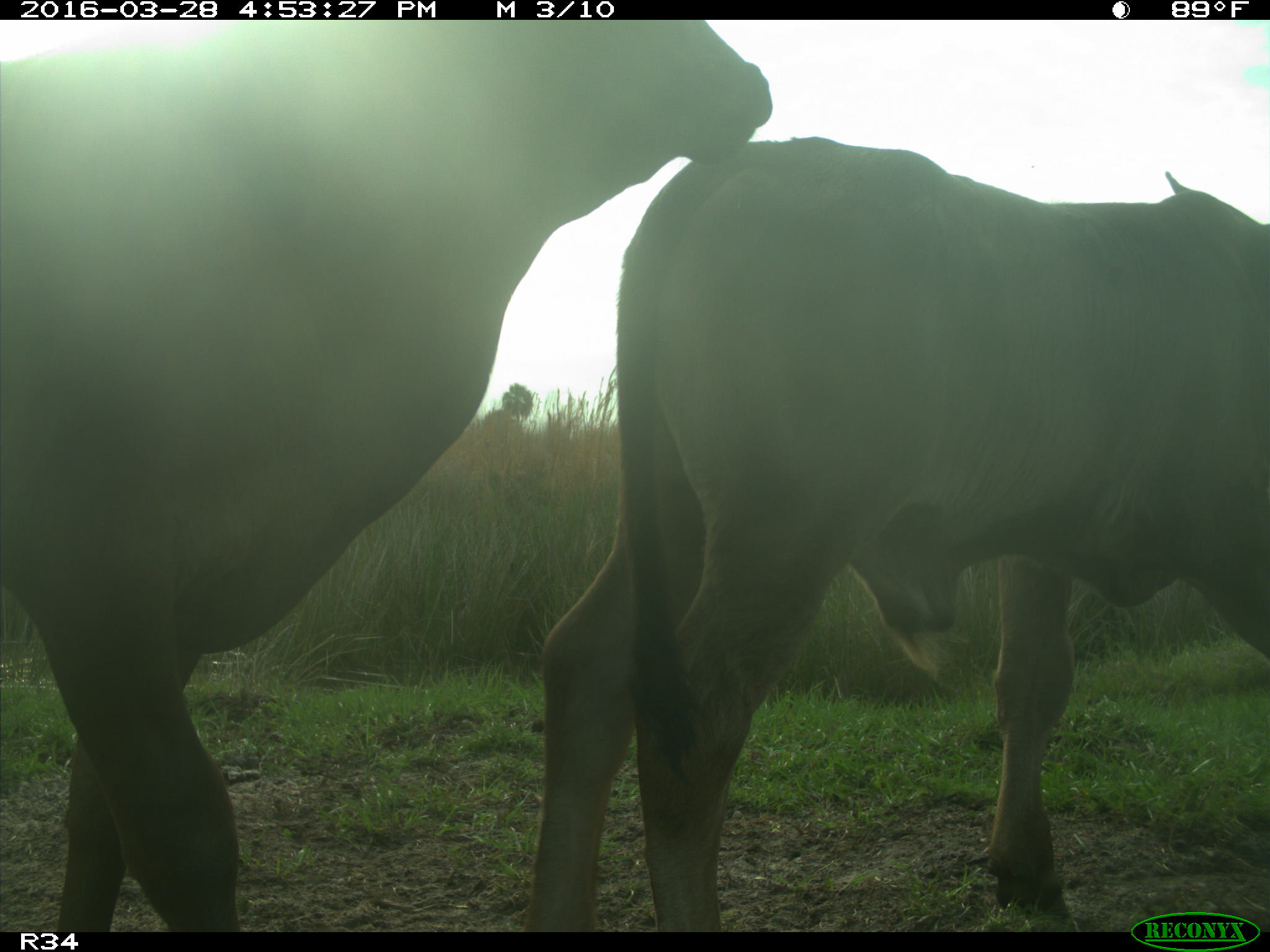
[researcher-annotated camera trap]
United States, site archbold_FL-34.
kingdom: Animalia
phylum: Chordata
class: Mammalia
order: Artiodactyla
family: Bovidae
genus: Bos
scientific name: Bos taurus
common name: domestic cow